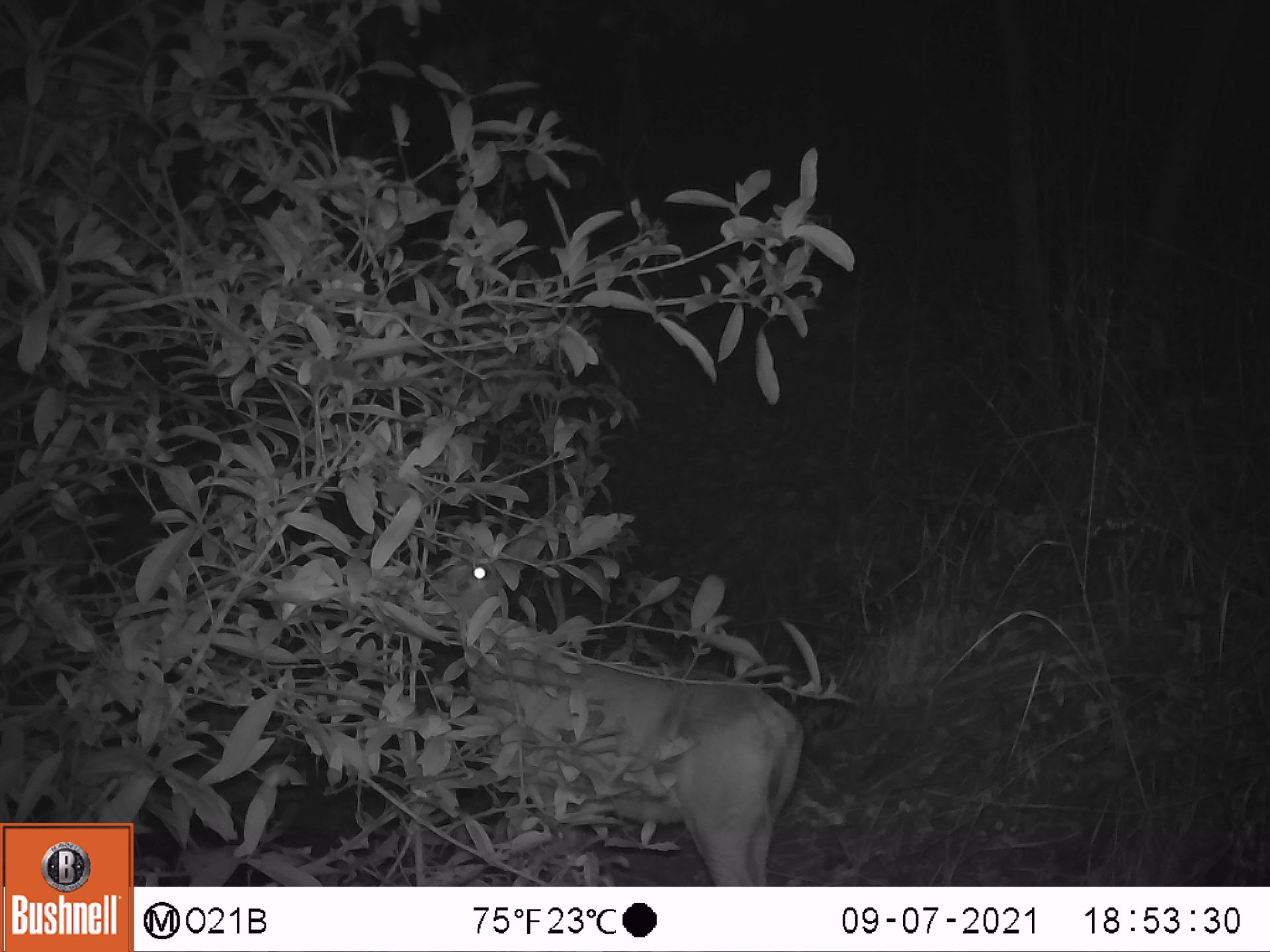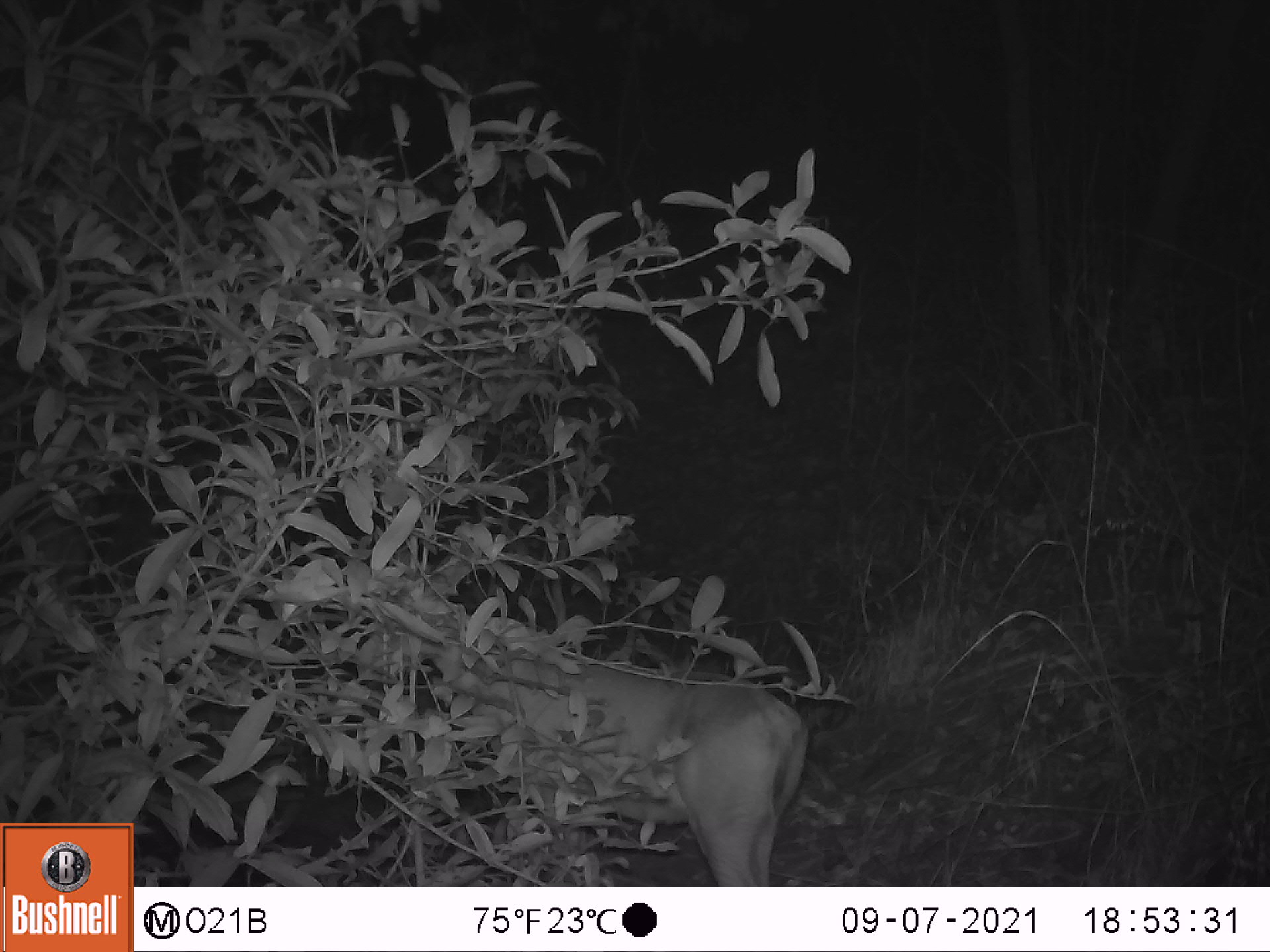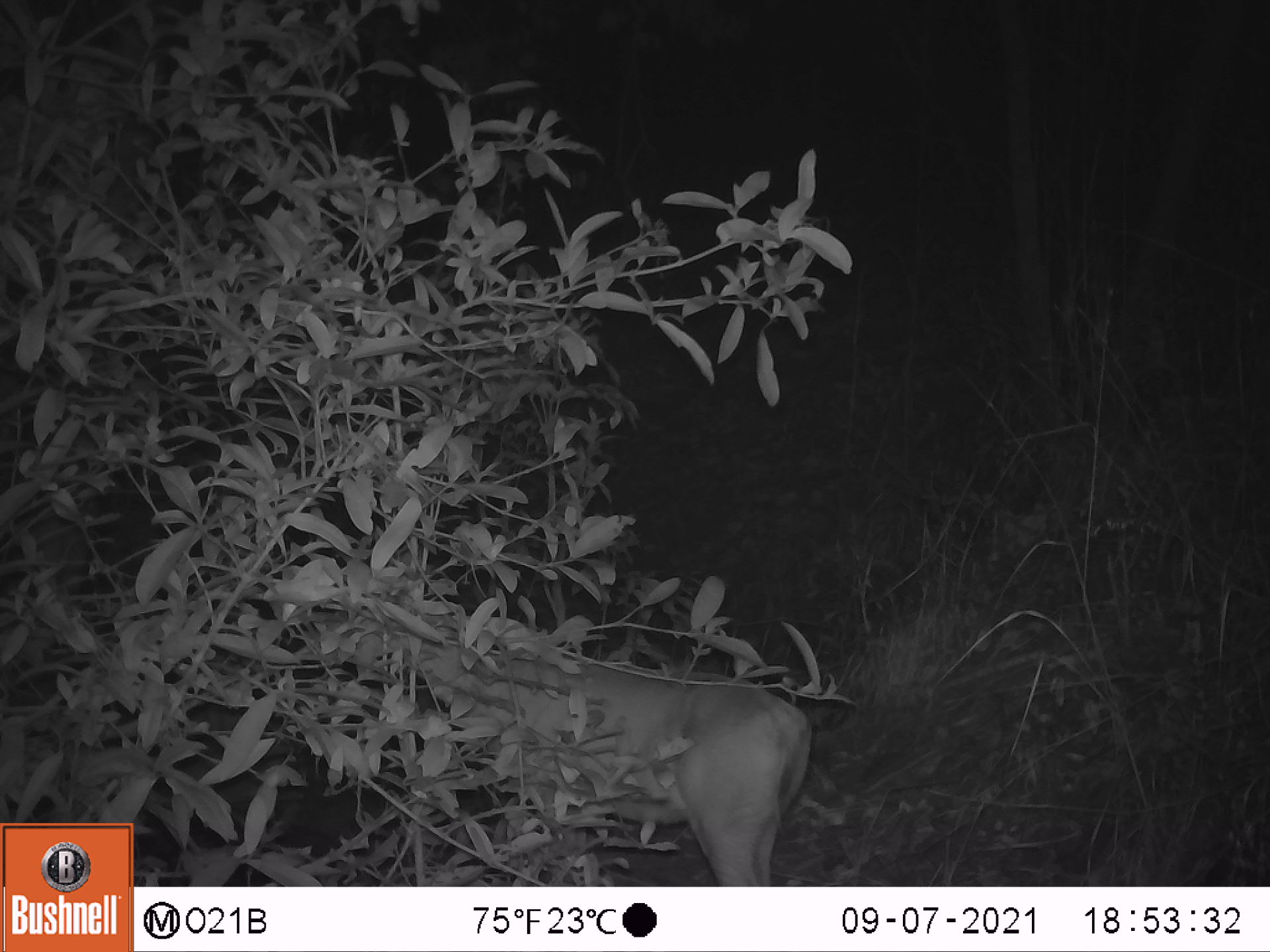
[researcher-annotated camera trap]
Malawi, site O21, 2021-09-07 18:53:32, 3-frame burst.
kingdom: Animalia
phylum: Chordata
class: Mammalia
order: Artiodactyla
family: Bovidae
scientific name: Antilopinae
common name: small antelope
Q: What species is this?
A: Small antelope (Antilopinae).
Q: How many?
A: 1.